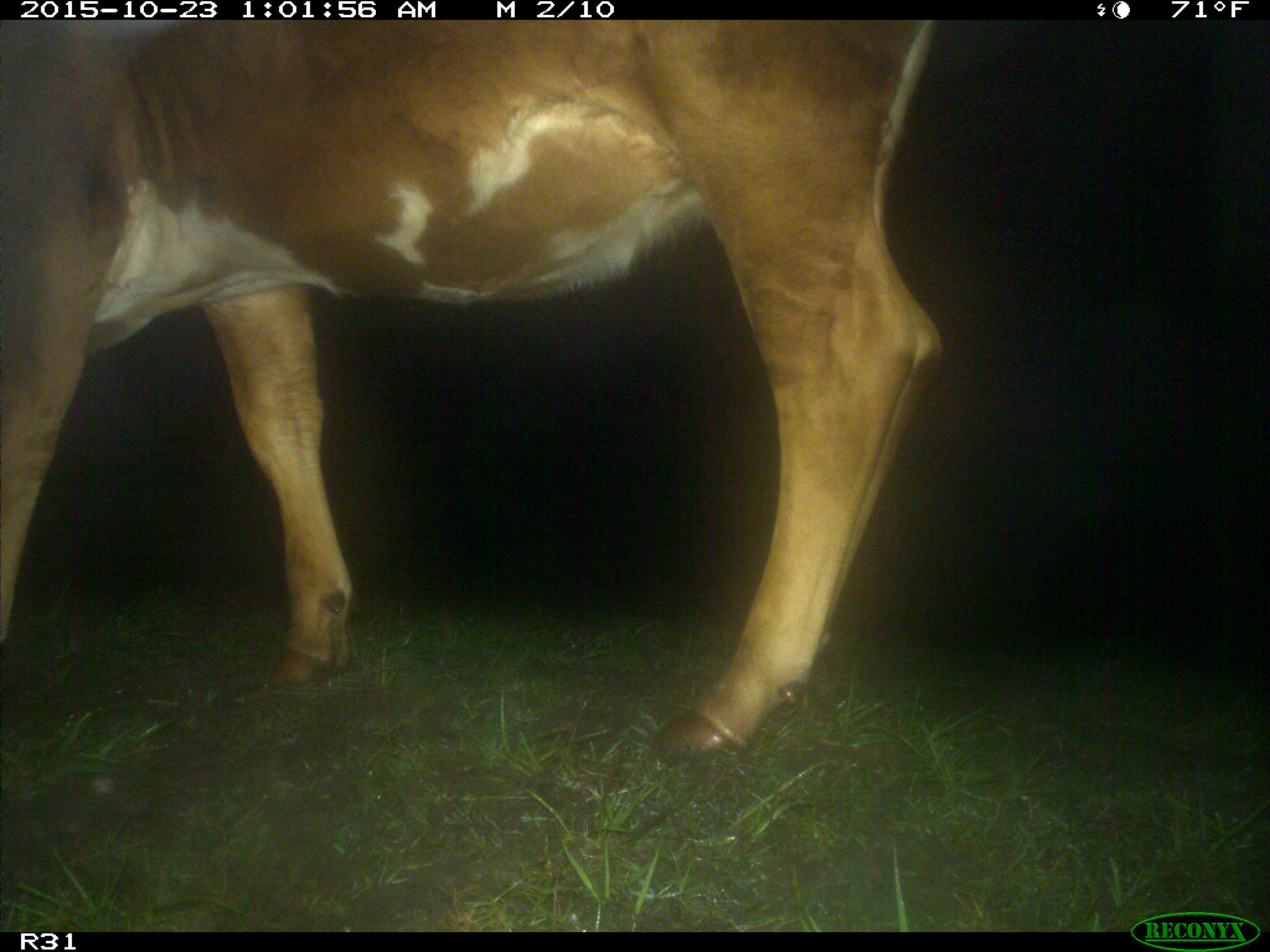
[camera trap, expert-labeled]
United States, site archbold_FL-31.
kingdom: Animalia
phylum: Chordata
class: Mammalia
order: Artiodactyla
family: Bovidae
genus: Bos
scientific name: Bos taurus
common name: domestic cow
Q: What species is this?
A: Bos taurus (domestic cow).